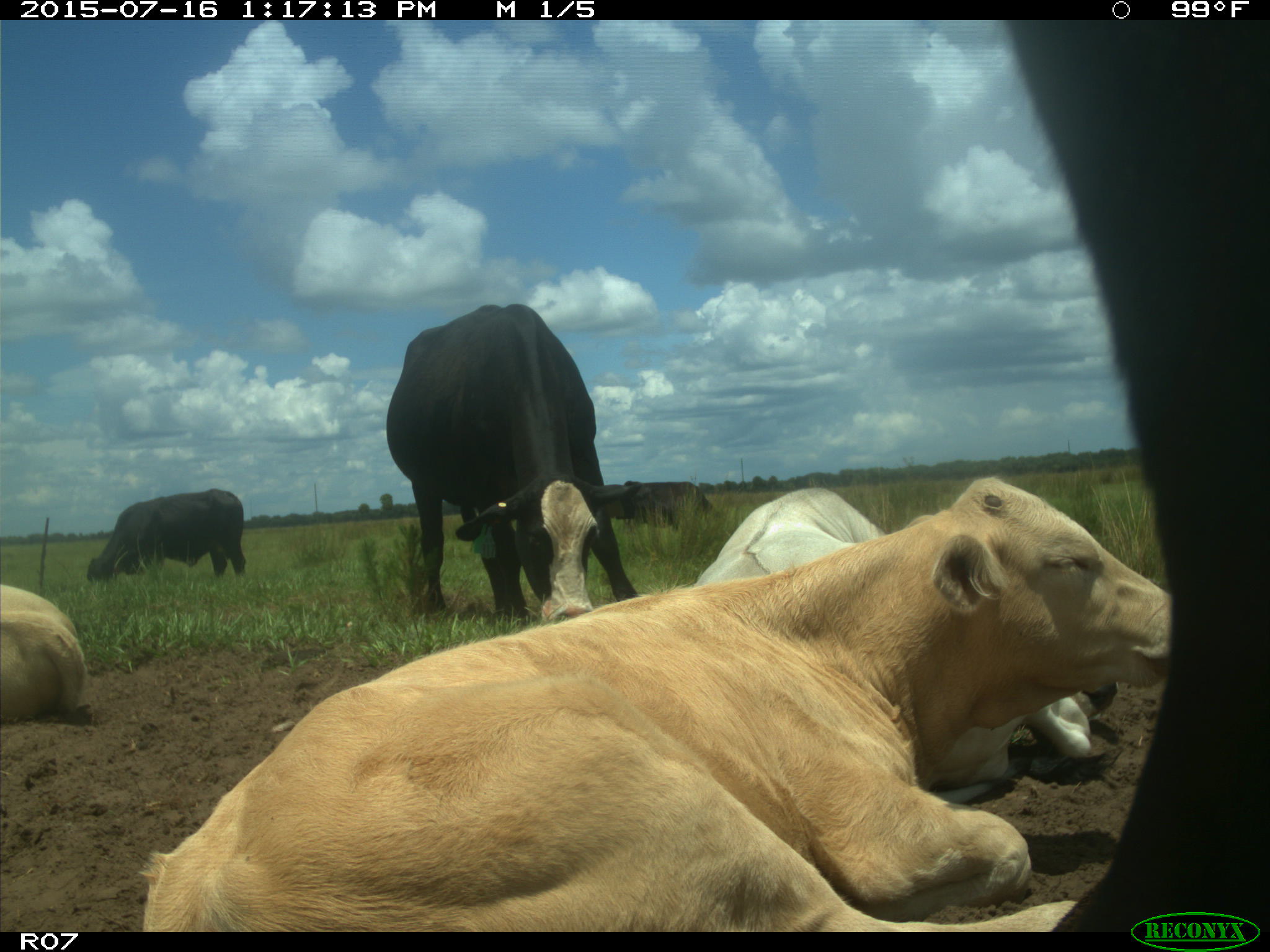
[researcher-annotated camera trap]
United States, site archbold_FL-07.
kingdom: Animalia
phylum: Chordata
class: Mammalia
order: Artiodactyla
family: Bovidae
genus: Bos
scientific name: Bos taurus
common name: domestic cow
Bos taurus (domestic cow).